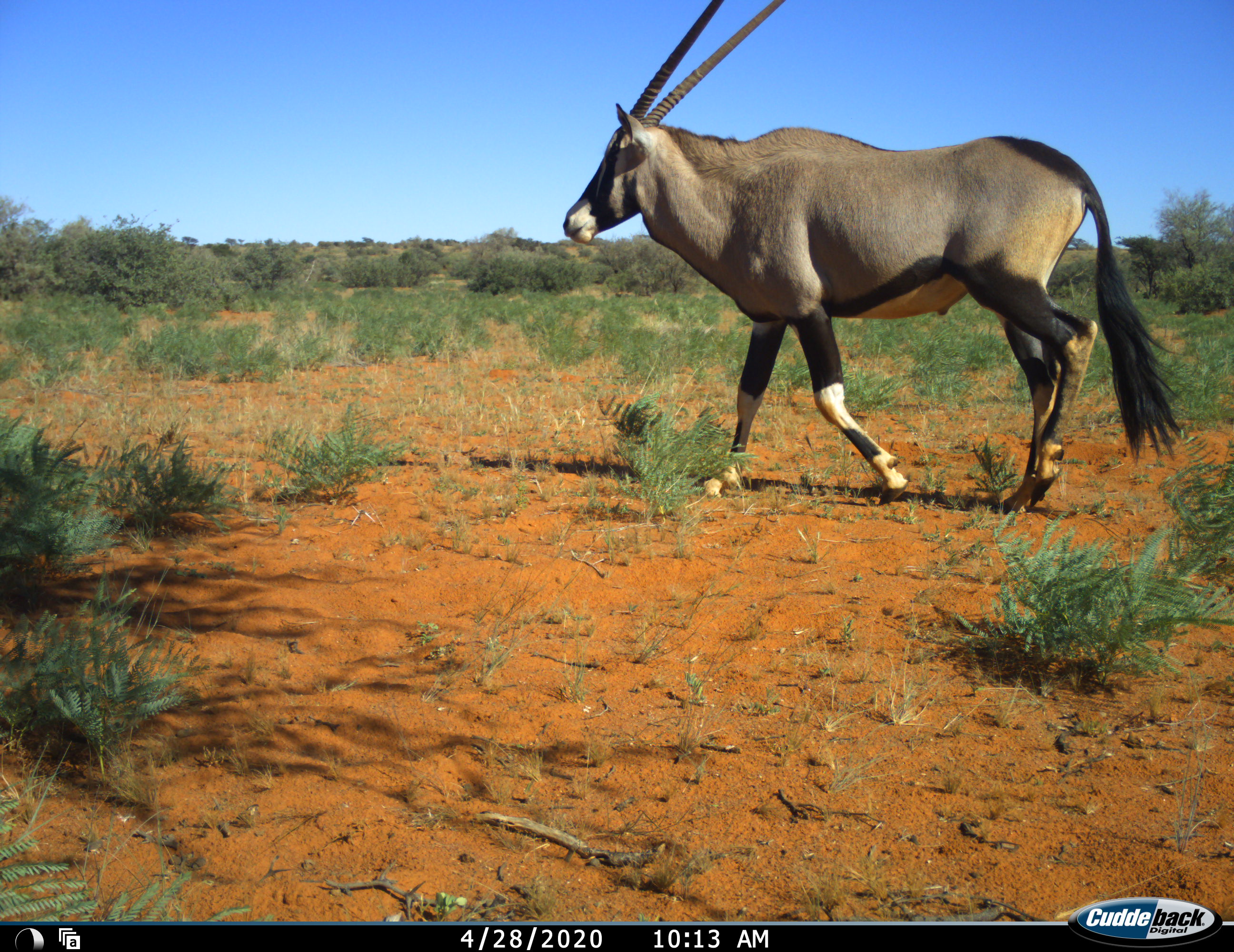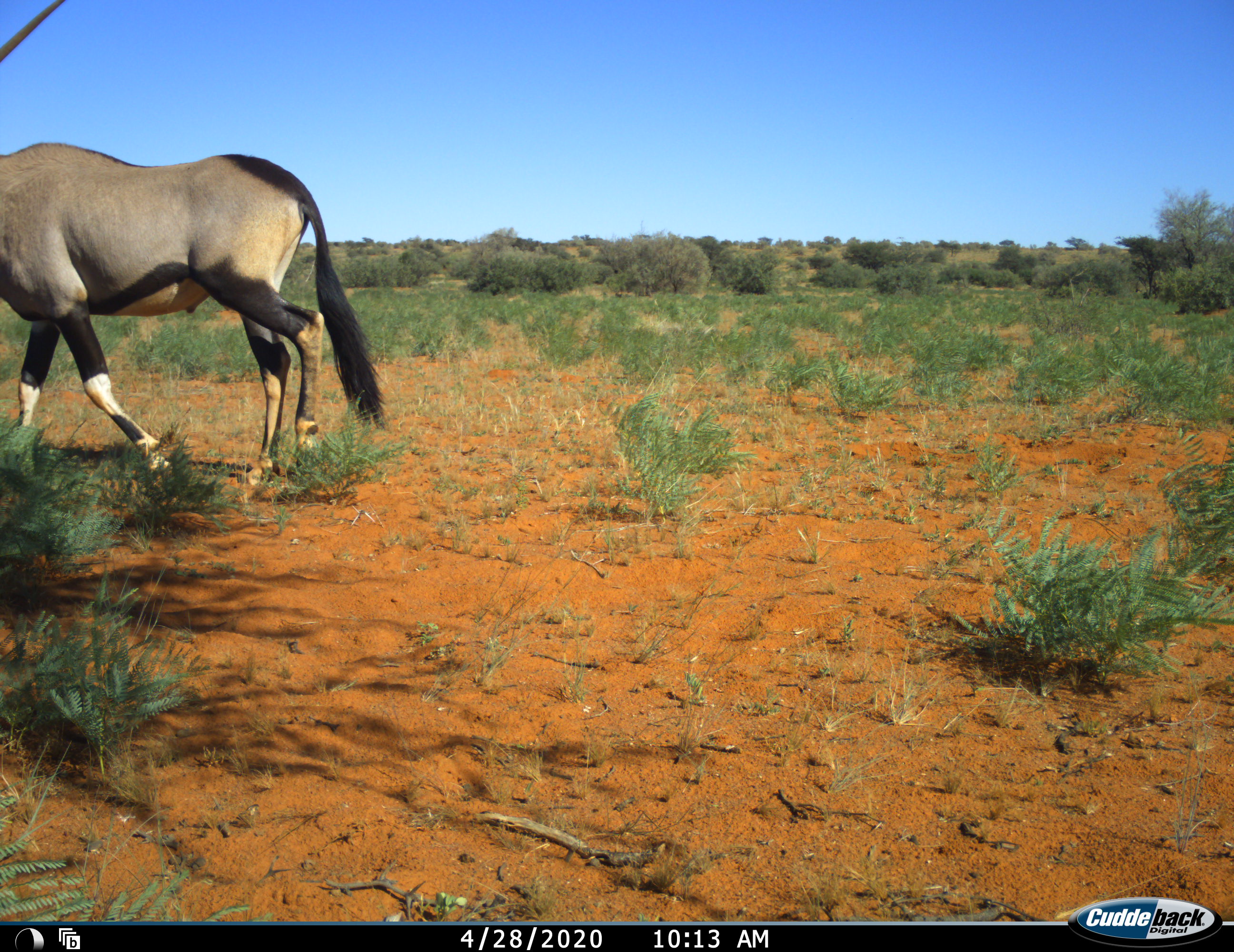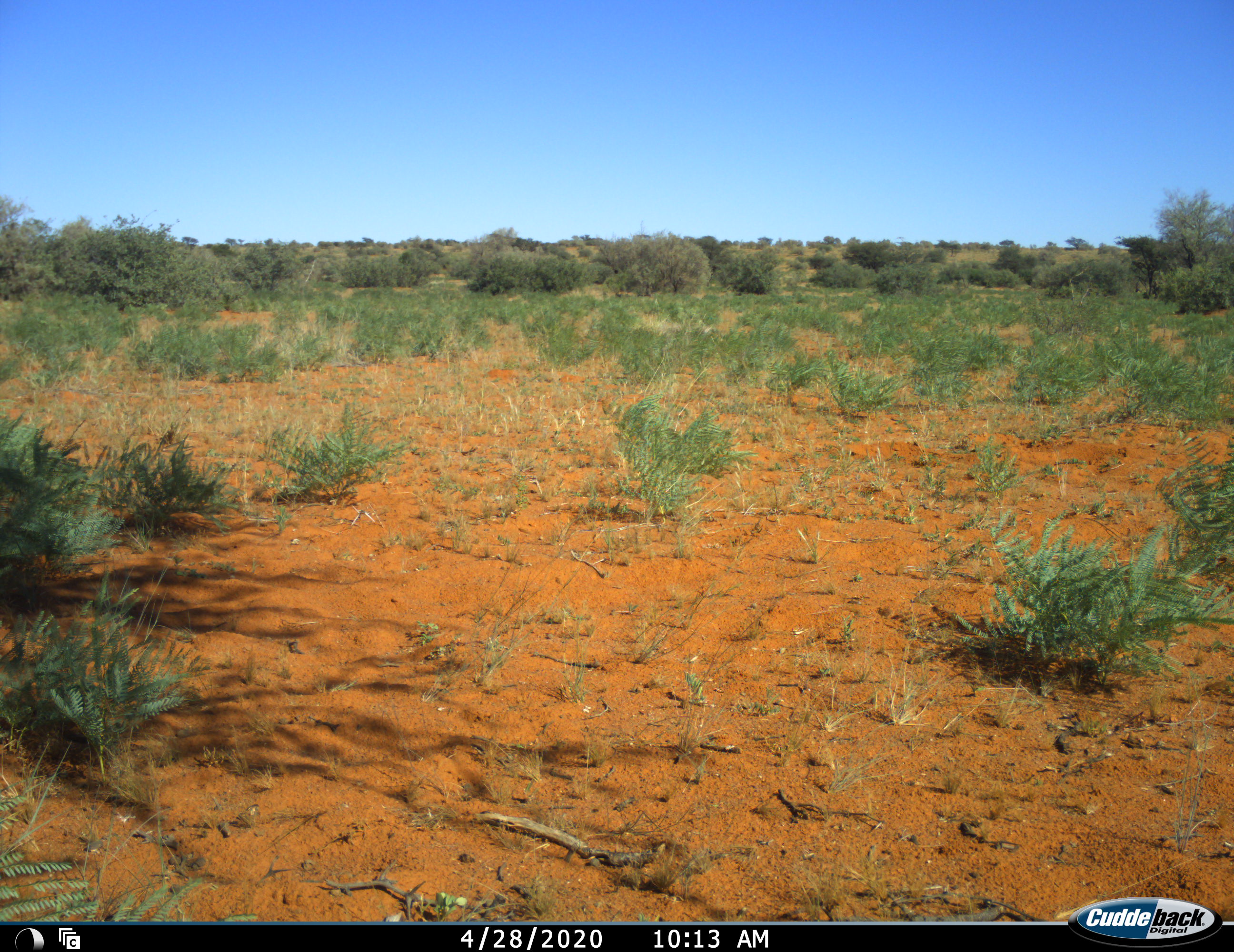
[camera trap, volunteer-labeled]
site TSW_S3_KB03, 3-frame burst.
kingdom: Animalia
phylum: Chordata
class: Mammalia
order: Artiodactyla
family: Bovidae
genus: Oryx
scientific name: Oryx gazella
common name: gemsbok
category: oryx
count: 1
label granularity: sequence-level